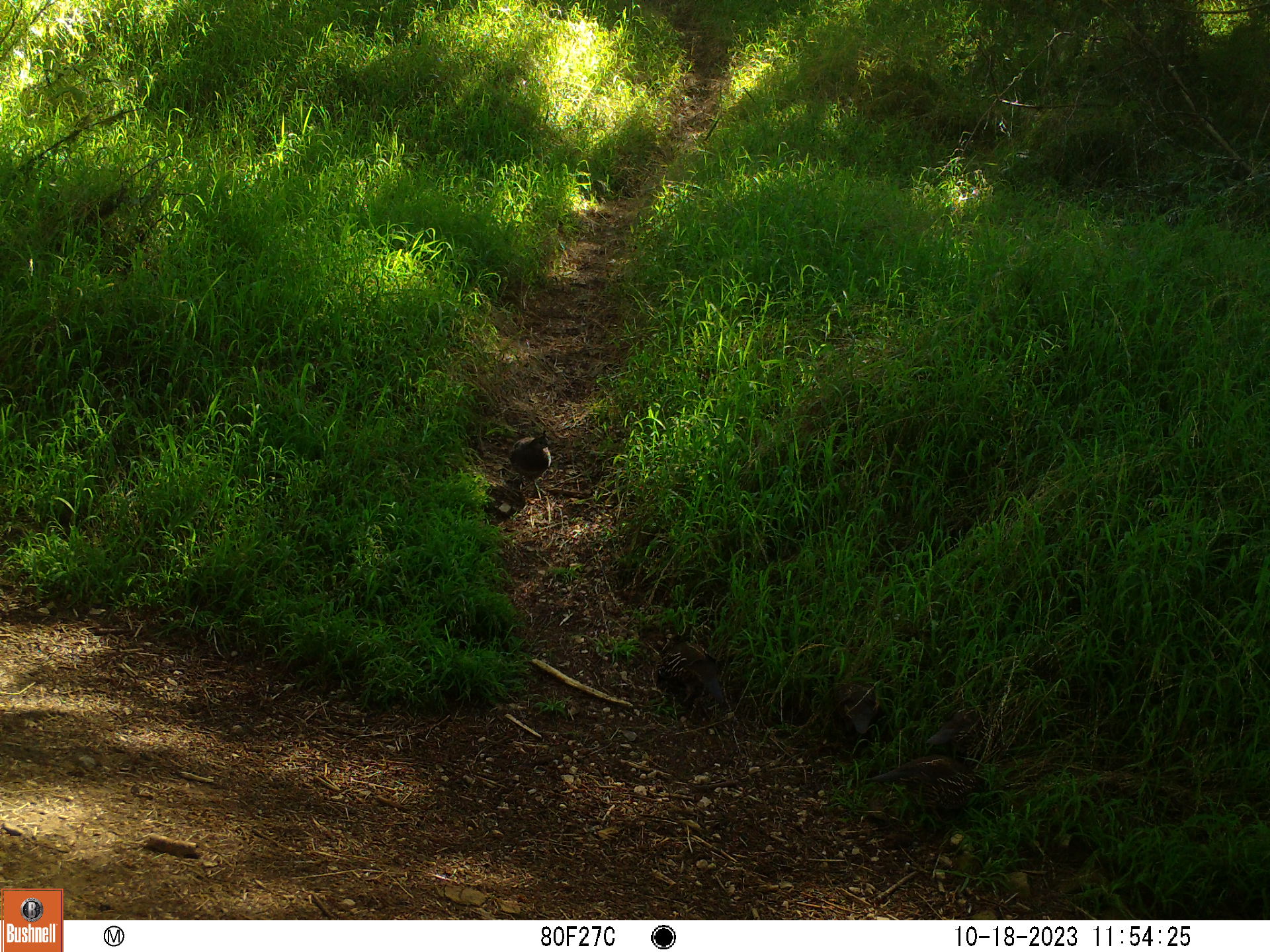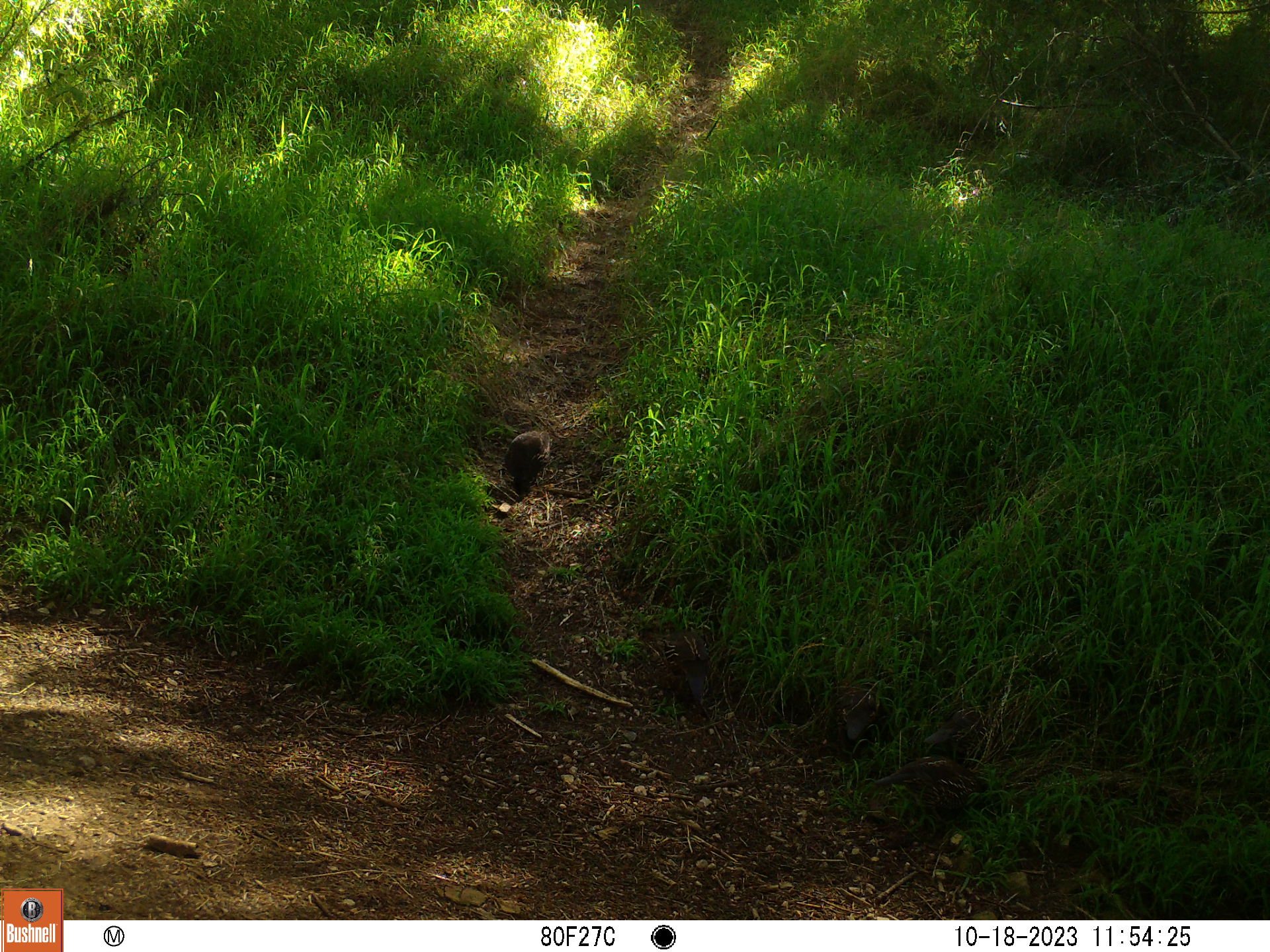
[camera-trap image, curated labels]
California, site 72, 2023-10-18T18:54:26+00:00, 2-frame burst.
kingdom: Animalia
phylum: Chordata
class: Aves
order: Galliformes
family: Odontophoridae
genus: Callipepla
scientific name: Callipepla californica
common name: california quail